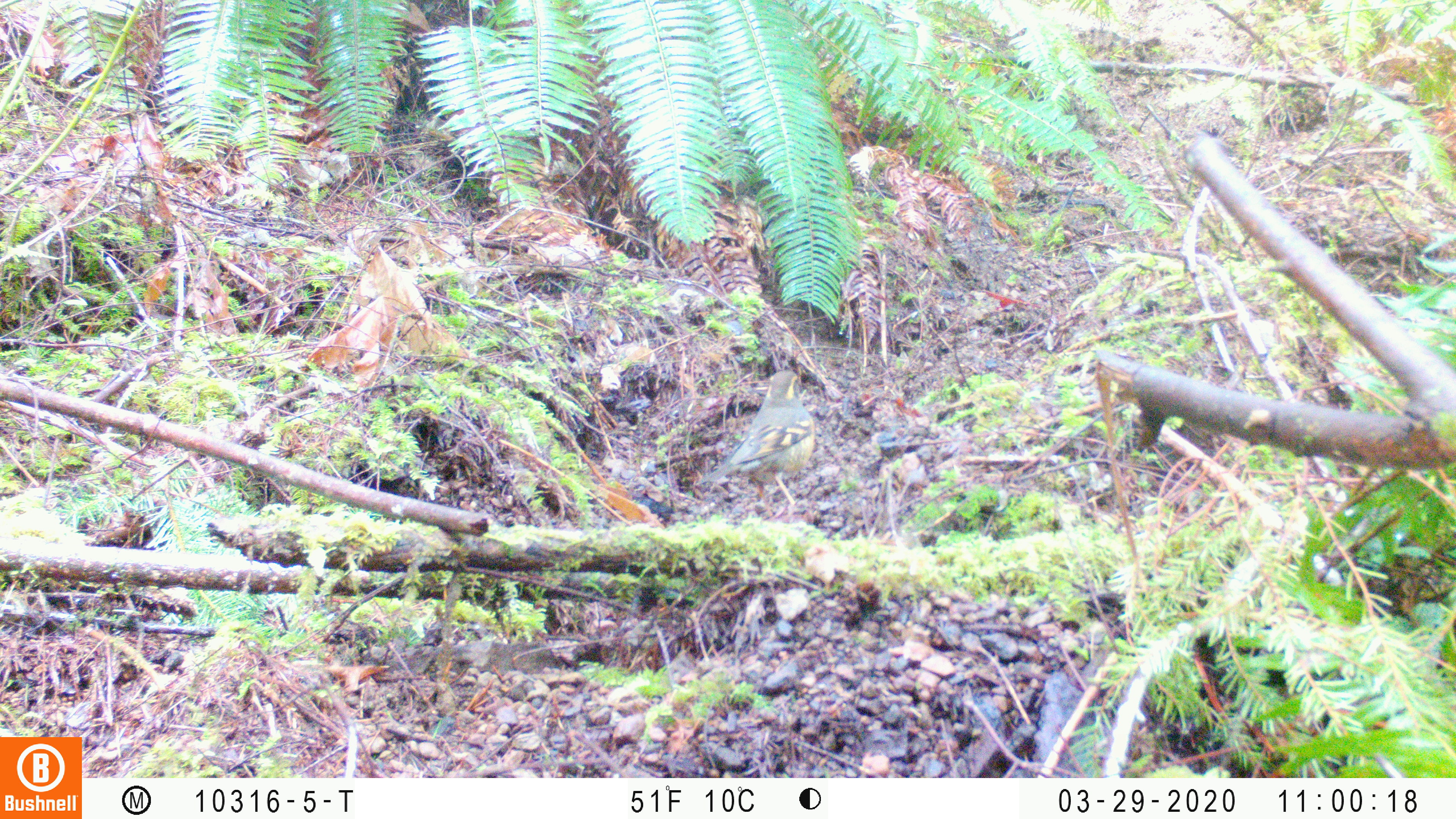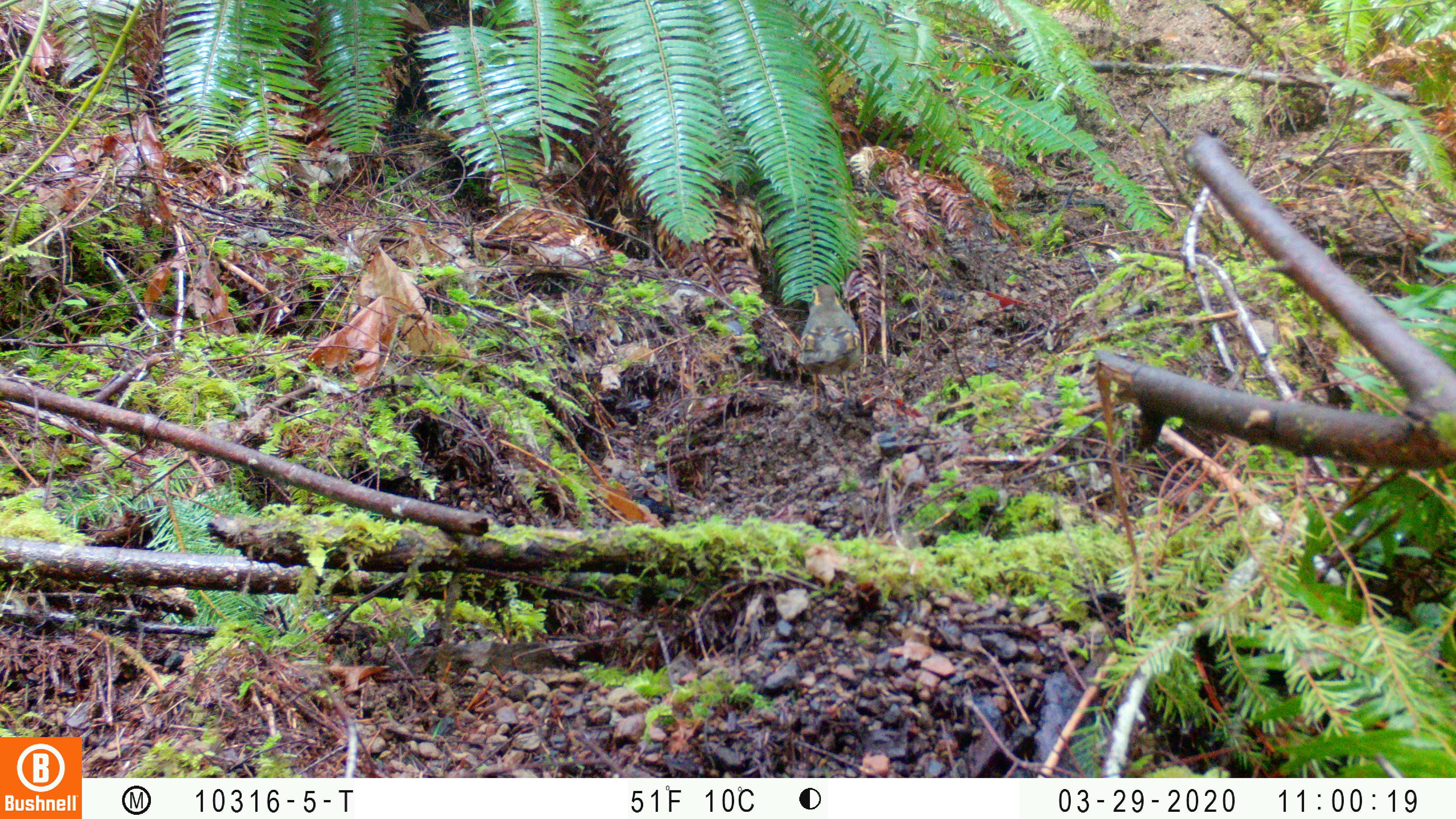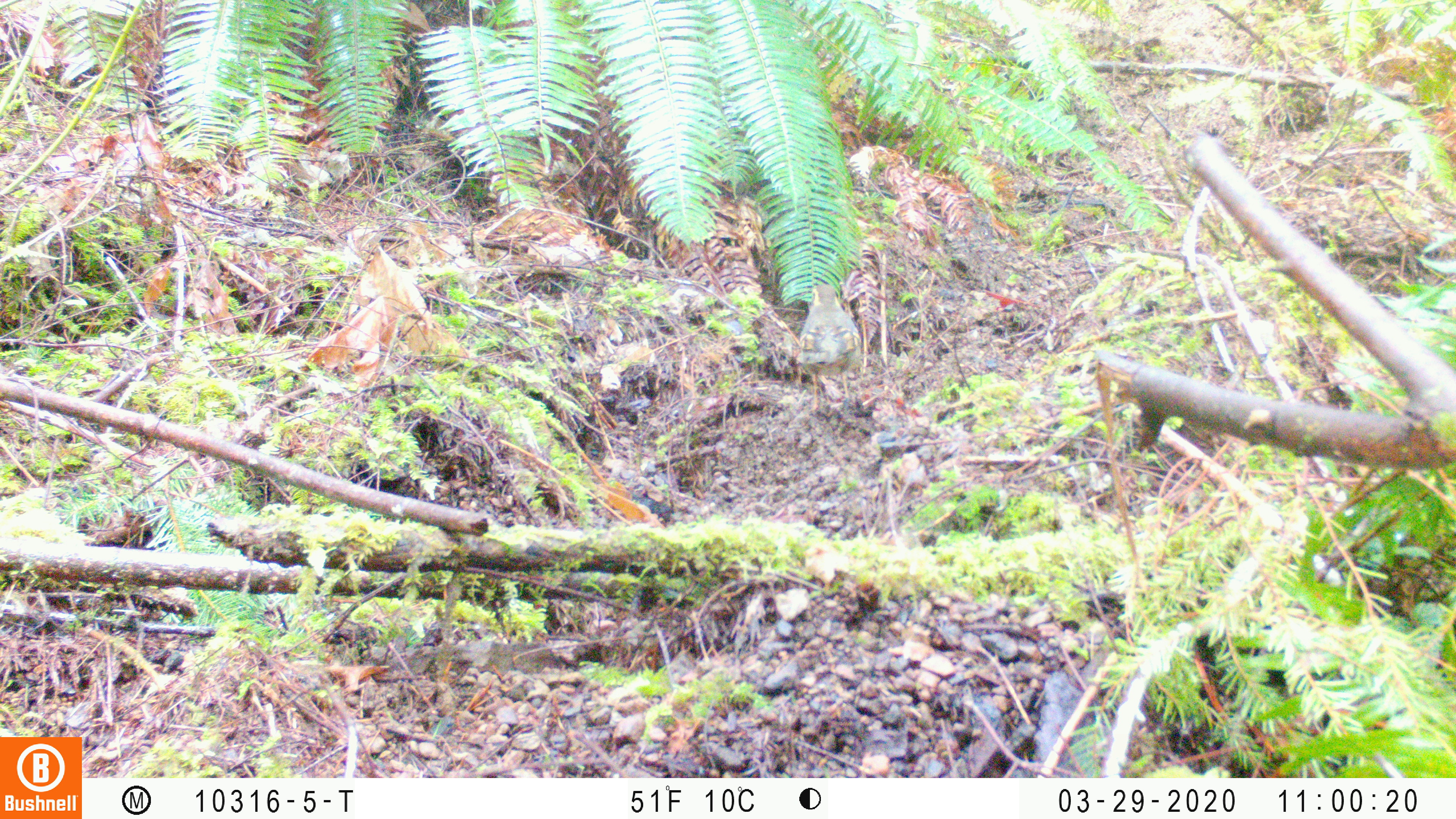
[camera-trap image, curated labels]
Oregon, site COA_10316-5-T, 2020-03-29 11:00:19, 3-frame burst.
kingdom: Animalia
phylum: Chordata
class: Aves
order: Passeriformes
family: Turdidae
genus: Ixoreus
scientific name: Ixoreus naevius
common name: varied thrush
Varied thrush (Ixoreus naevius).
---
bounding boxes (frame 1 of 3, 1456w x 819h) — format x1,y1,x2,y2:
varied thrush: 706,367,818,510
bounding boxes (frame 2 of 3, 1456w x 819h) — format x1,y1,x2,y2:
varied thrush: 798,279,863,410